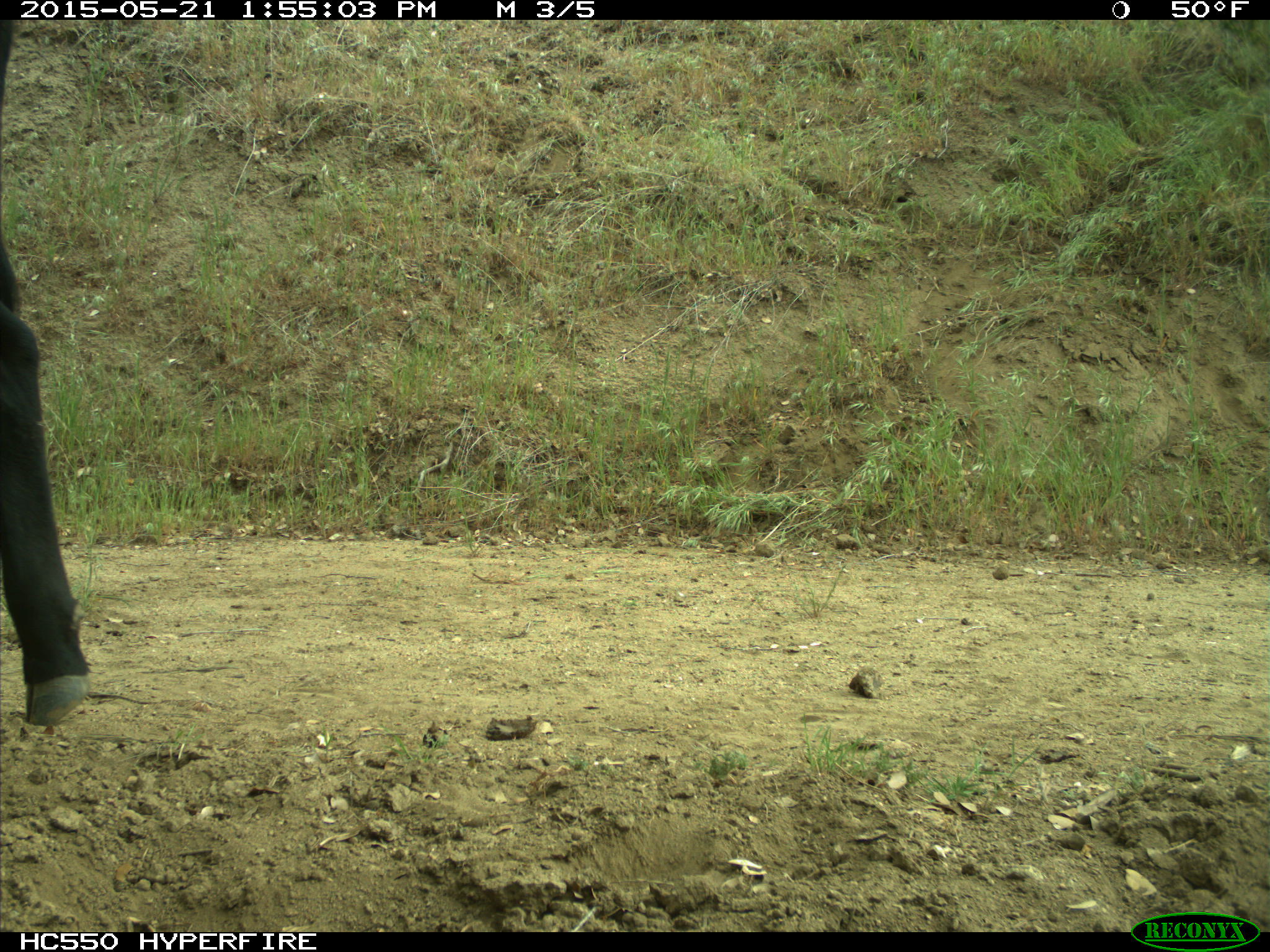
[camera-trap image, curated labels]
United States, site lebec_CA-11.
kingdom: Animalia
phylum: Chordata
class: Mammalia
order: Artiodactyla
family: Bovidae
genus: Bos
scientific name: Bos taurus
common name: domestic cow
Bos taurus (domestic cow).